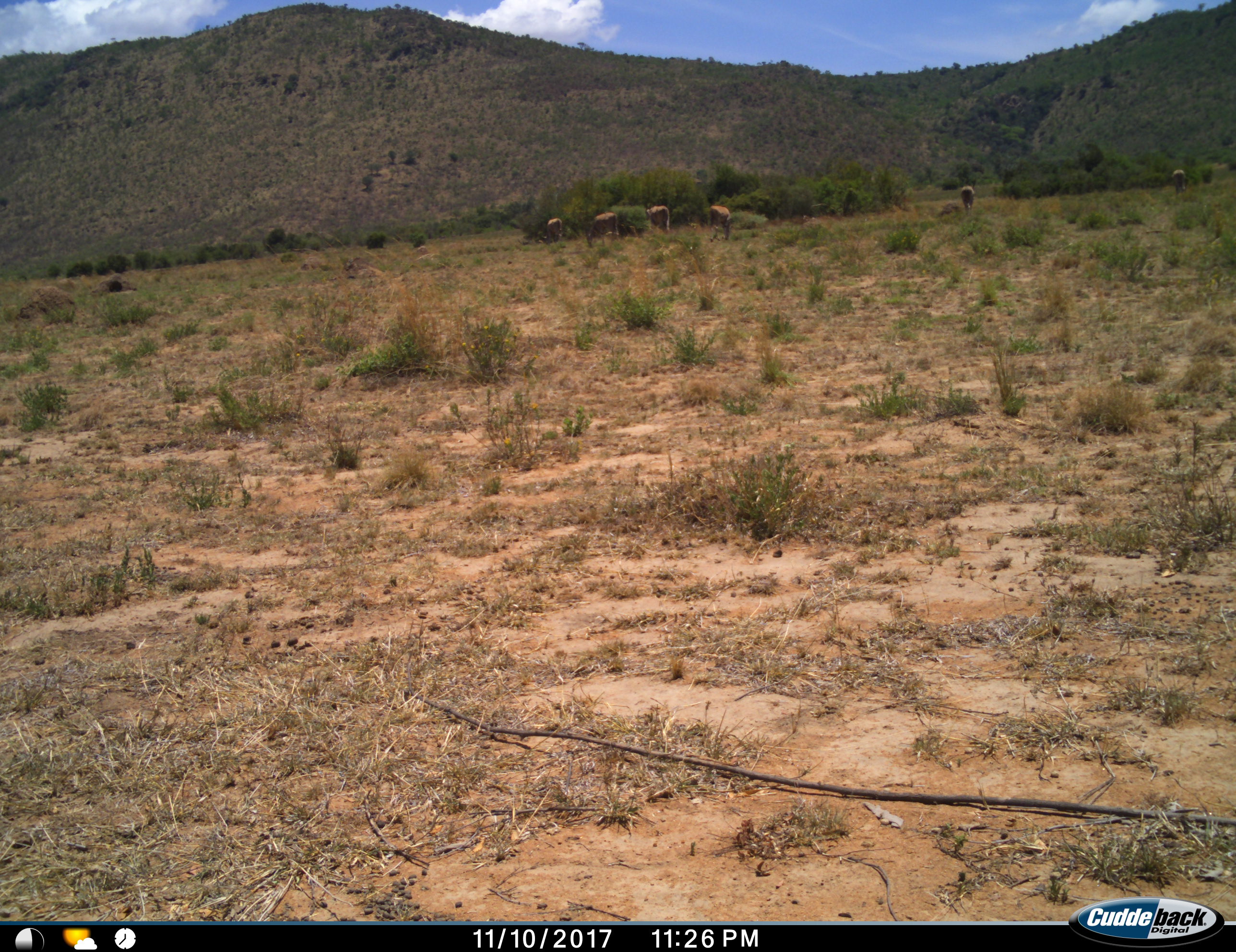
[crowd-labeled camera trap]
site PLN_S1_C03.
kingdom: Animalia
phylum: Chordata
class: Mammalia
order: Artiodactyla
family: Bovidae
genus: Tragelaphus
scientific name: Tragelaphus oryx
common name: eland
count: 5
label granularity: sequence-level